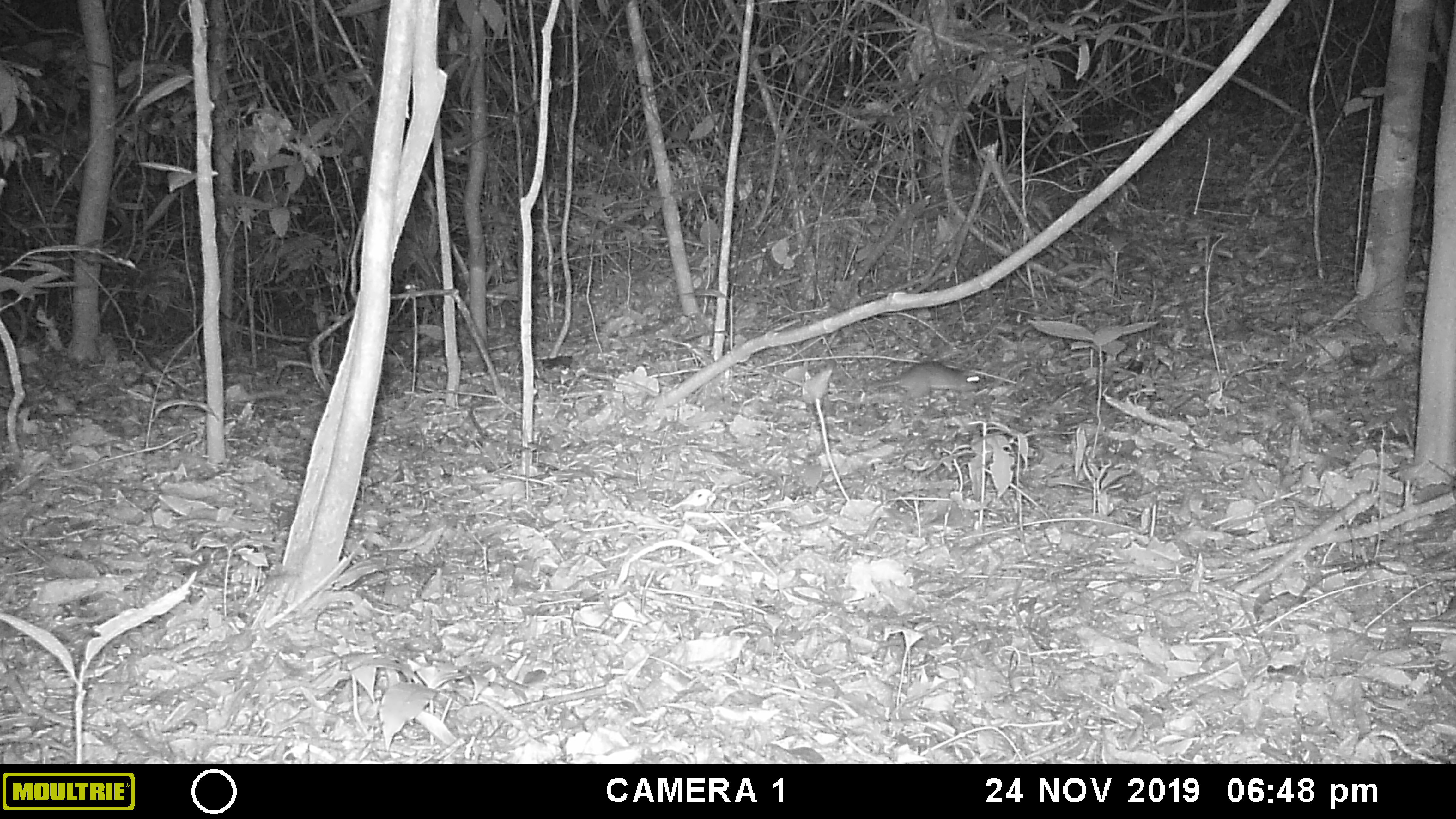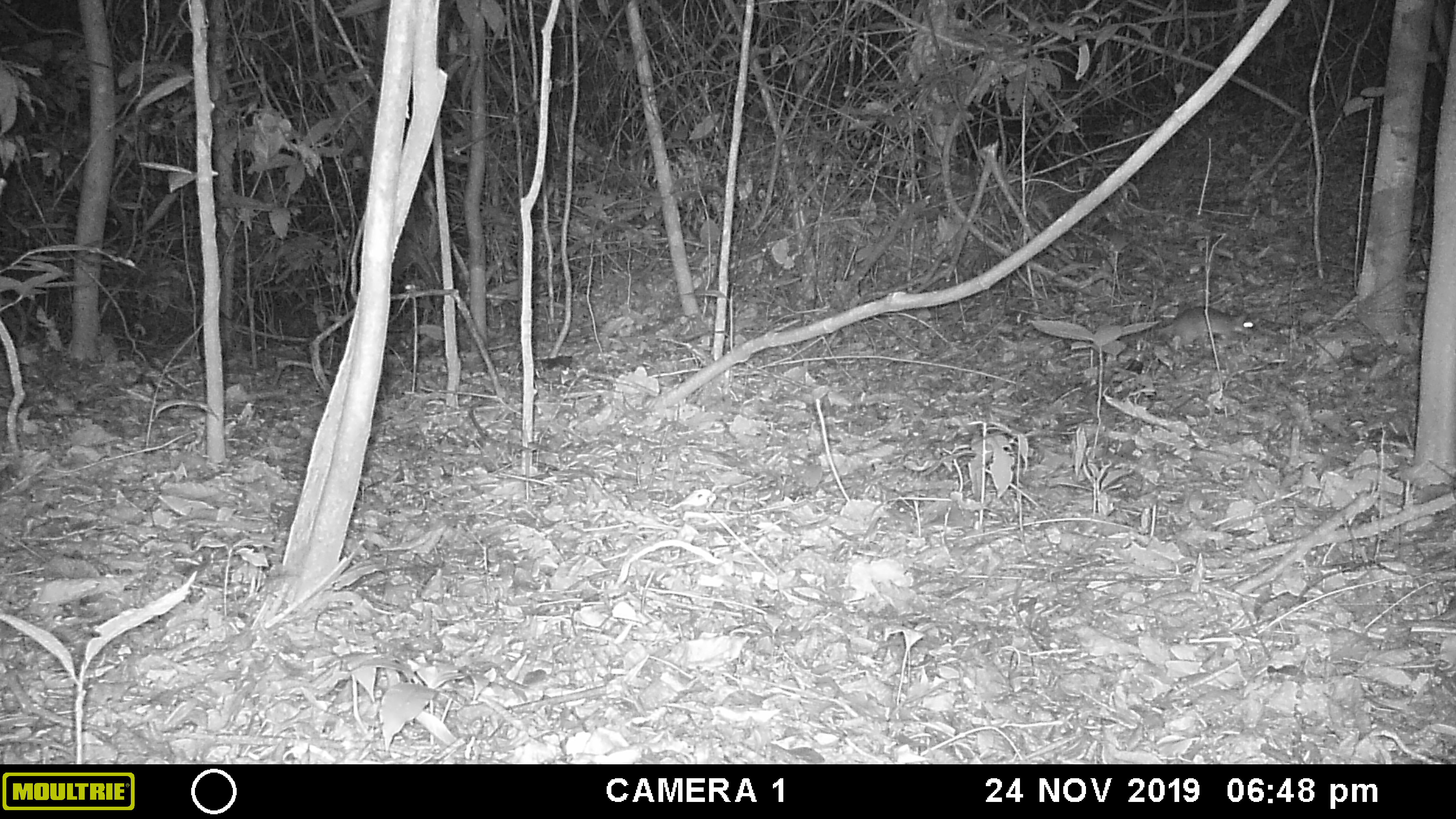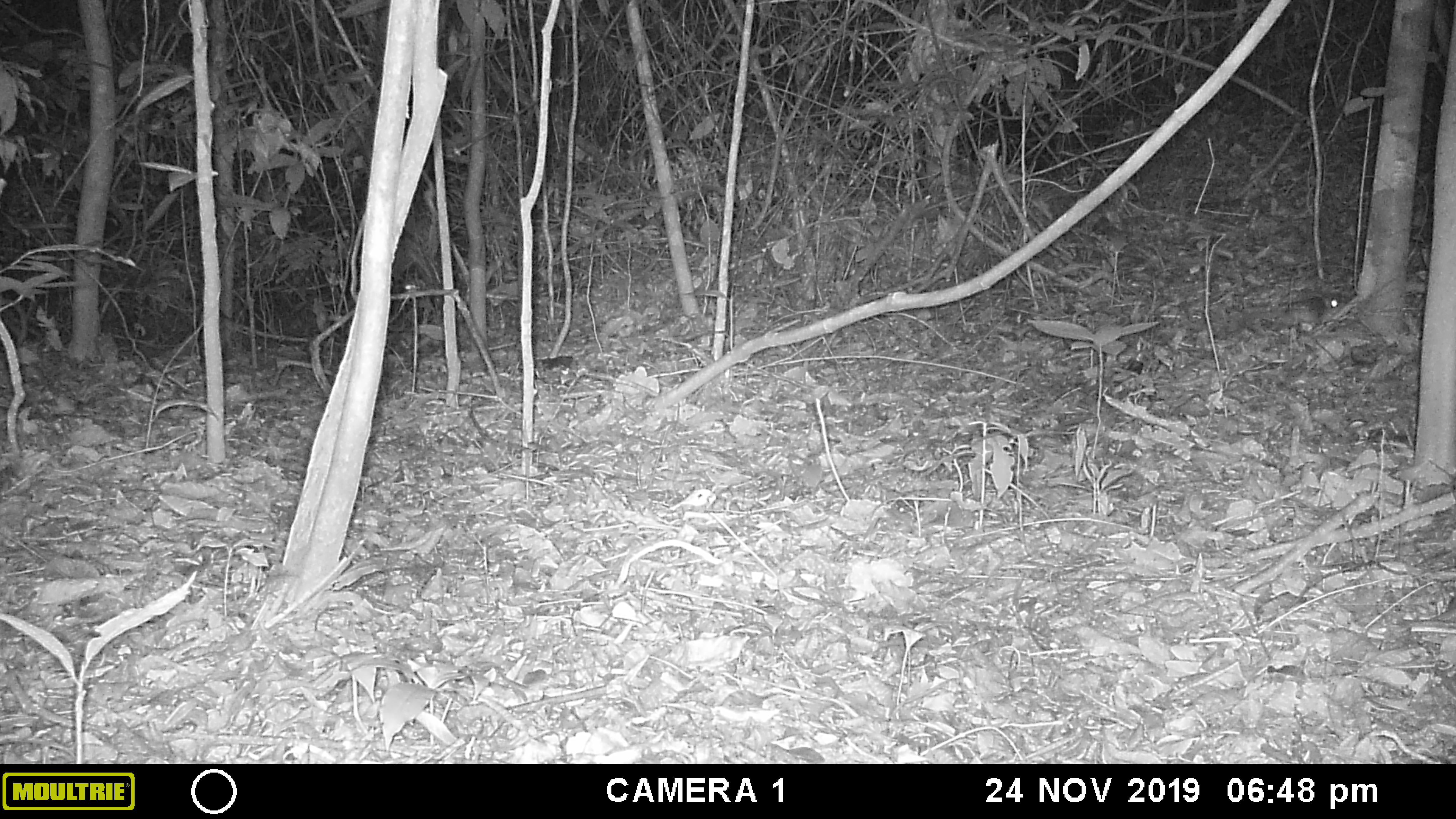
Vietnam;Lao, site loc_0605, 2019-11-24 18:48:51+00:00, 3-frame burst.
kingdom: Animalia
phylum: Chordata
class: Mammalia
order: Rodentia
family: Muridae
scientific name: Muridae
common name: old-world mice and rats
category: unidentified murid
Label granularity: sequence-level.